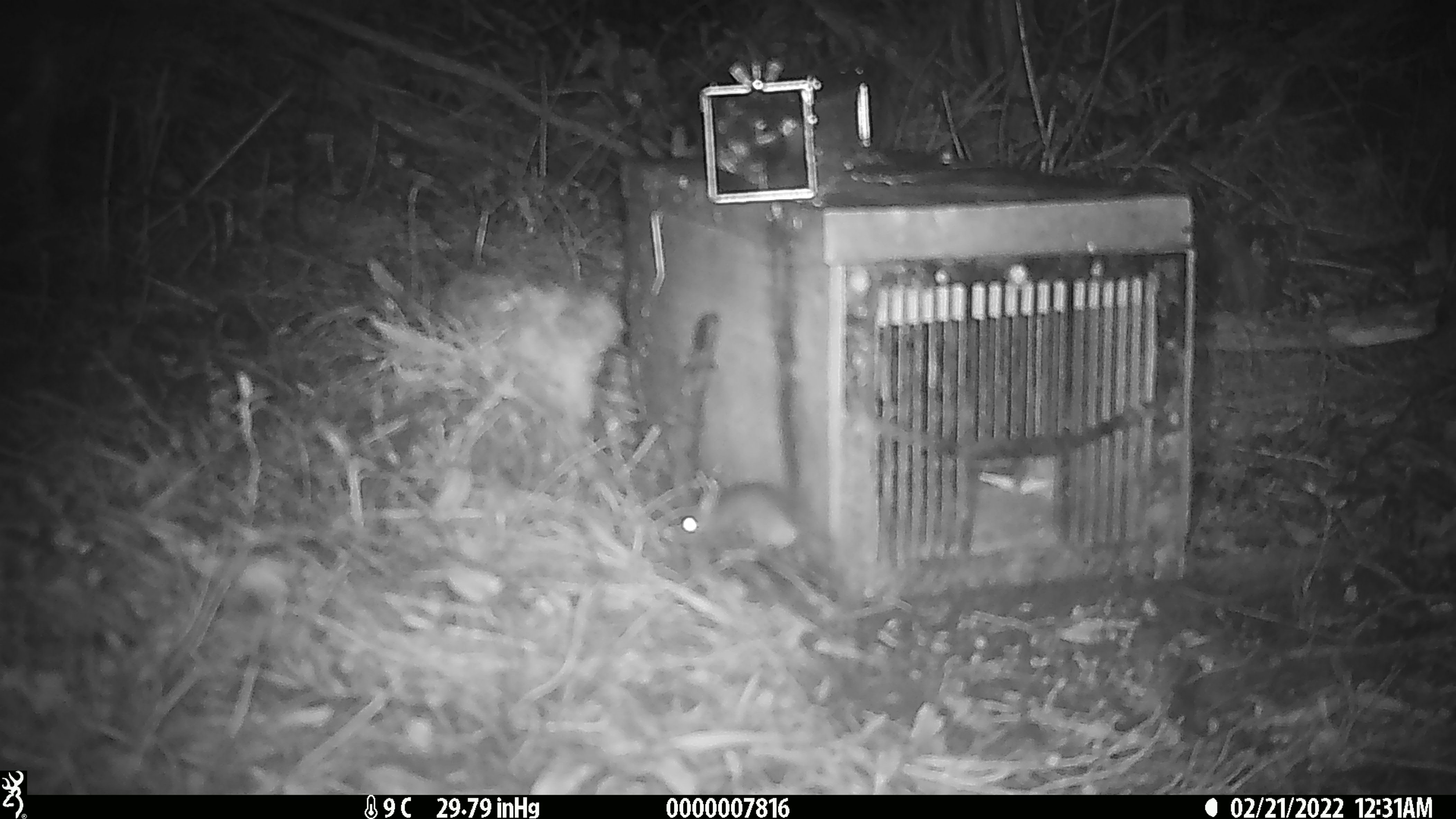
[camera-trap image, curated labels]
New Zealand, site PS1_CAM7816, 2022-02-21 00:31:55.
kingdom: Animalia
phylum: Chordata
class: Mammalia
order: Rodentia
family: Muridae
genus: Mus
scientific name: Mus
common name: mouse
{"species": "mouse (Mus)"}